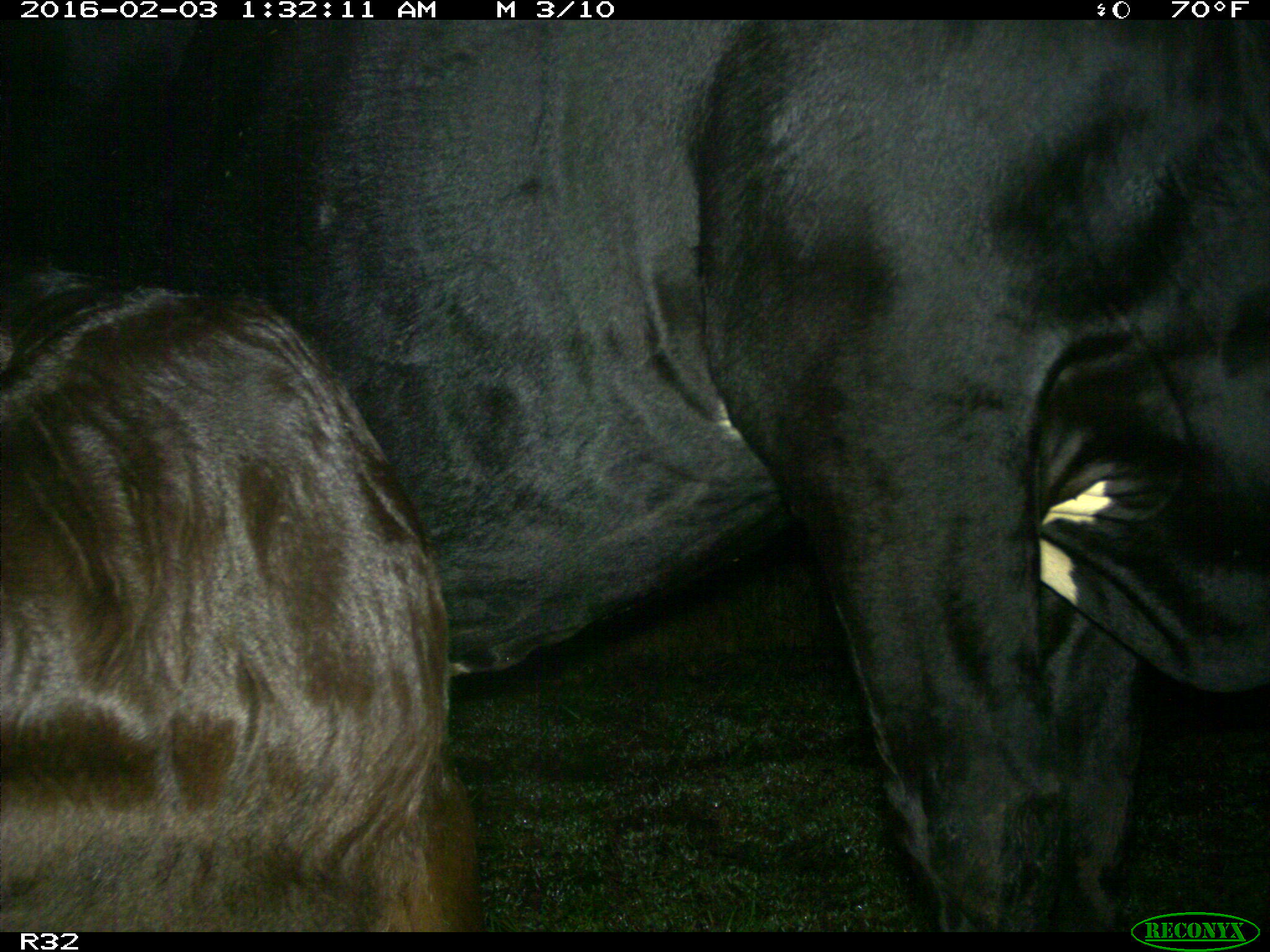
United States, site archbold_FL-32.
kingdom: Animalia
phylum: Chordata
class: Mammalia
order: Artiodactyla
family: Bovidae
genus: Bos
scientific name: Bos taurus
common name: domestic cow